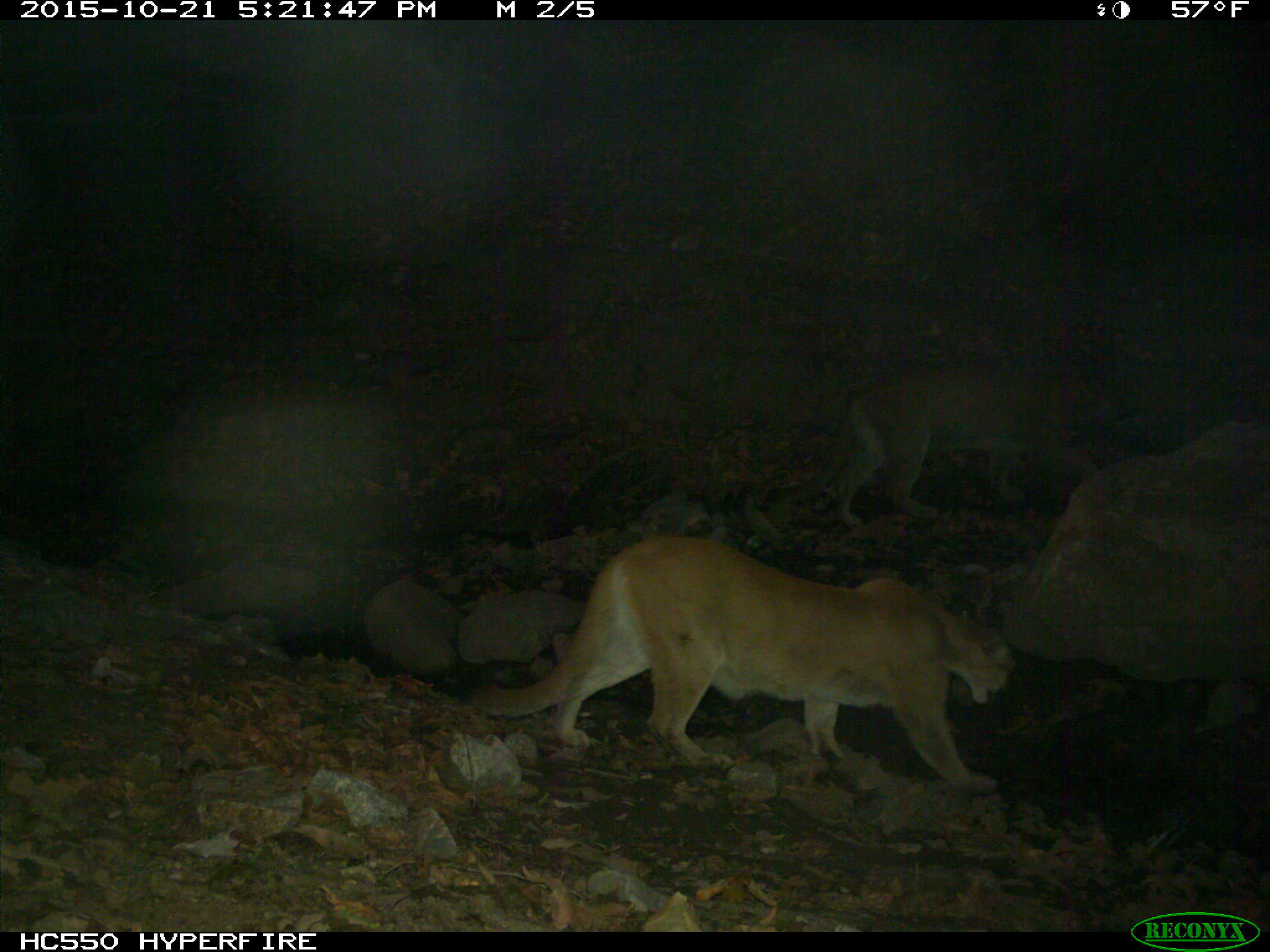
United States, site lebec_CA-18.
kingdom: Animalia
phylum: Chordata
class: Mammalia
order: Carnivora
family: Felidae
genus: Puma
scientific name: Puma concolor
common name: mountain lion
Puma concolor (mountain lion).